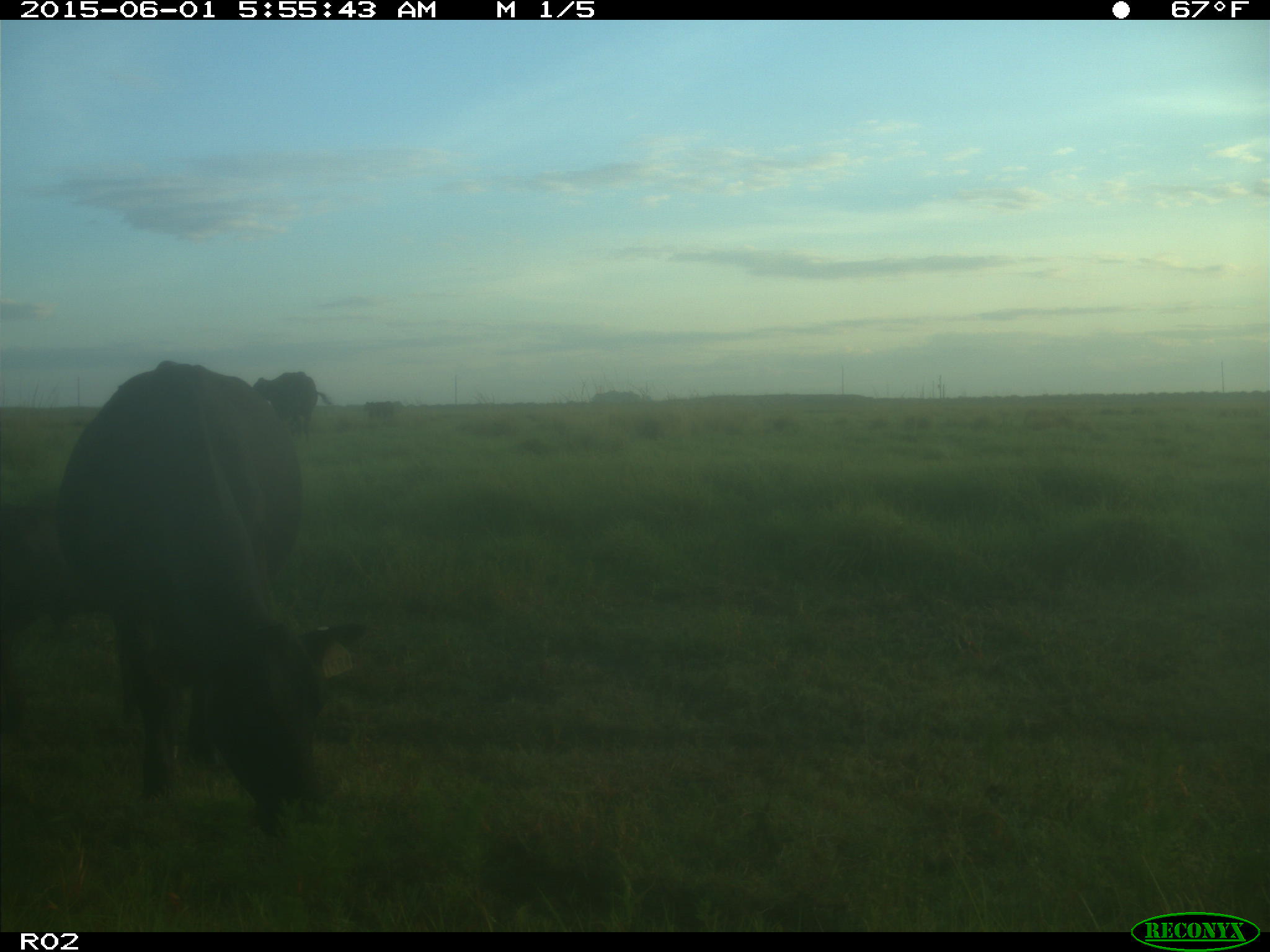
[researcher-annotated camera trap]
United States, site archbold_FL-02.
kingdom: Animalia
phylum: Chordata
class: Mammalia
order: Artiodactyla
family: Bovidae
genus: Bos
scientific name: Bos taurus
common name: domestic cow